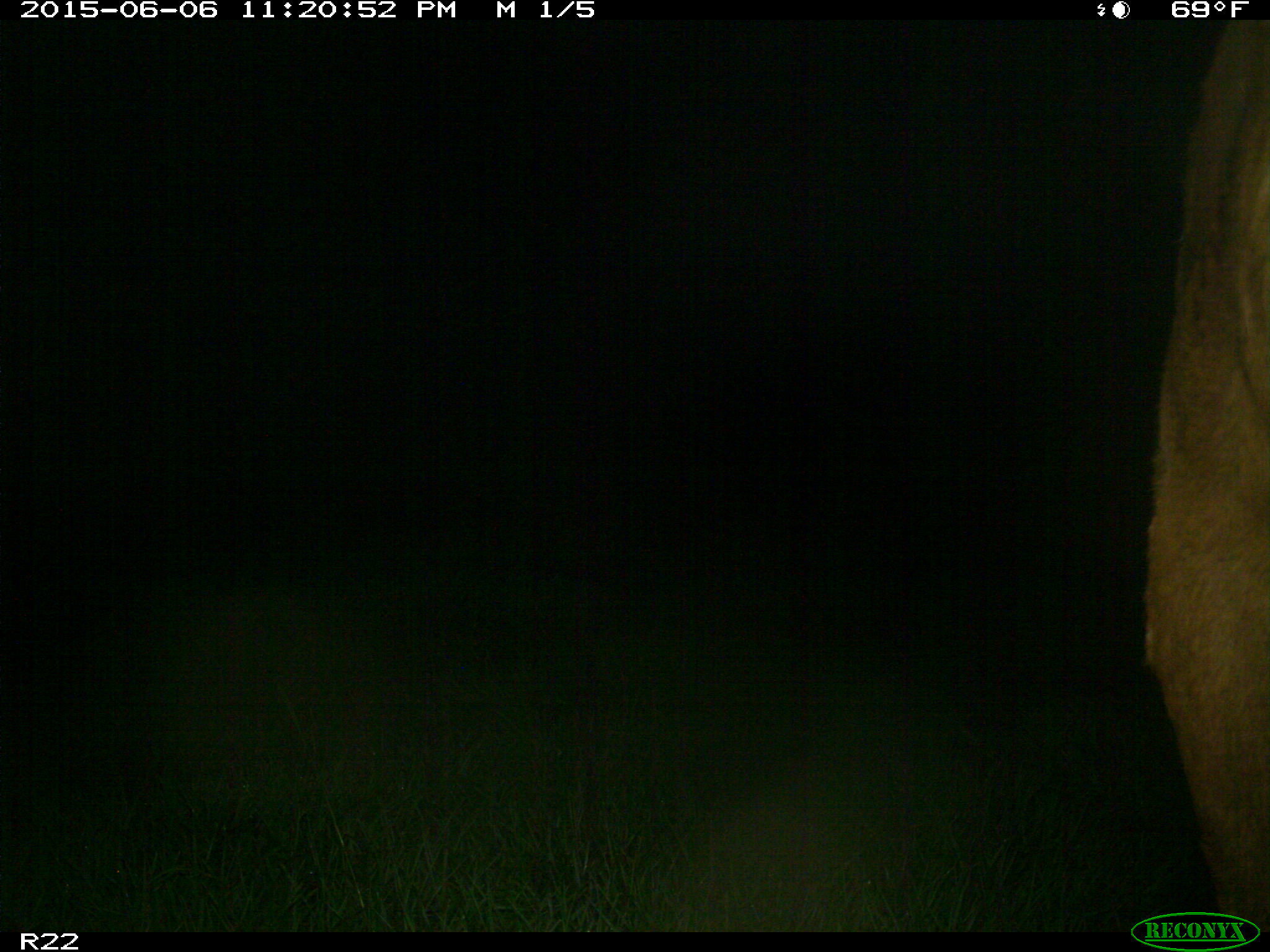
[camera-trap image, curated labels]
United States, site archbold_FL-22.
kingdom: Animalia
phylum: Chordata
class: Mammalia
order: Artiodactyla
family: Bovidae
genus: Bos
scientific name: Bos taurus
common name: domestic cow